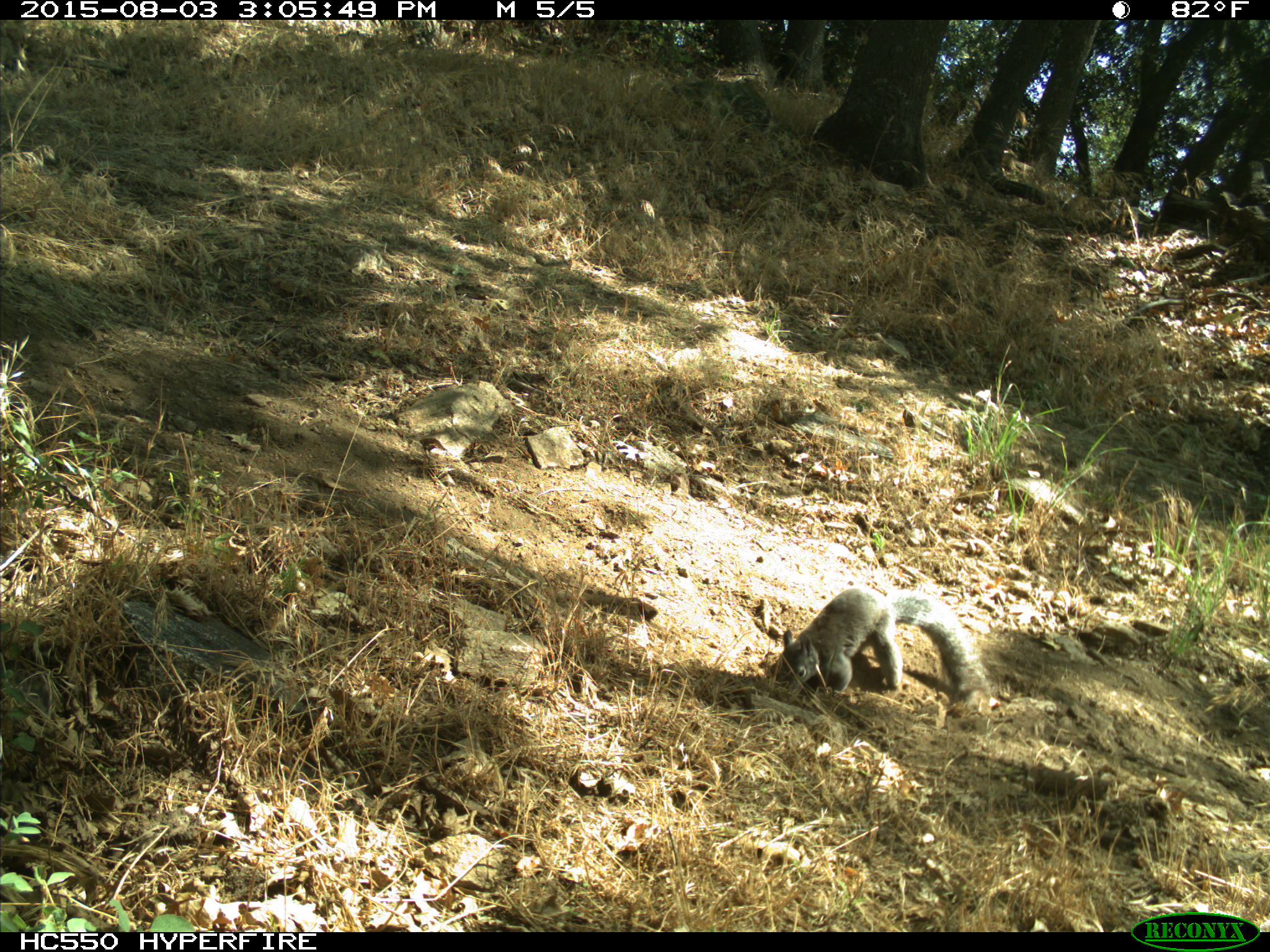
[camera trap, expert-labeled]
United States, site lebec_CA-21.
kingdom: Animalia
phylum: Chordata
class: Mammalia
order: Rodentia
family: Sciuridae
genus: Sciurus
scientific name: Sciurus carolinensis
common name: eastern gray squirrel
Sciurus carolinensis (eastern gray squirrel).